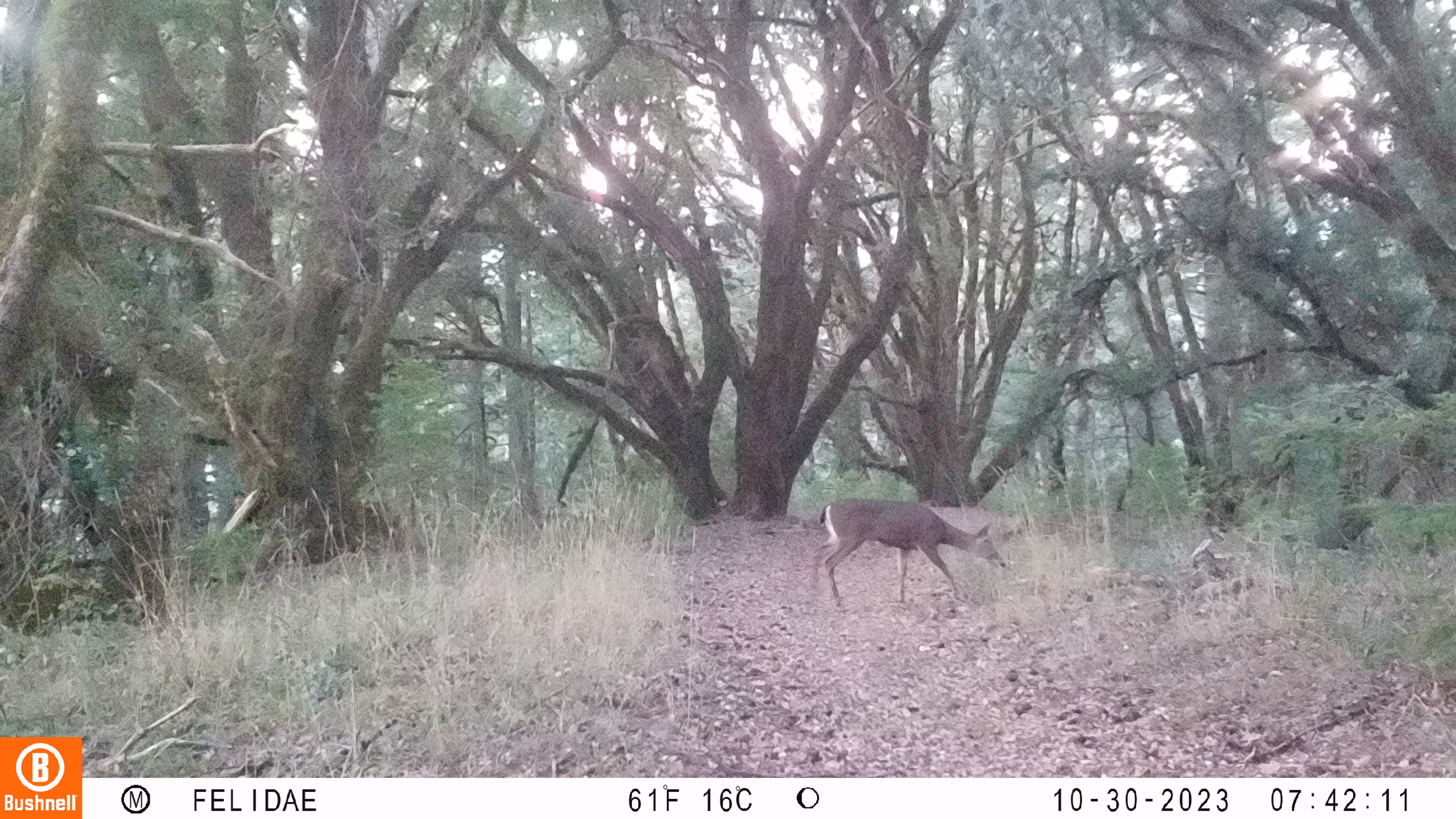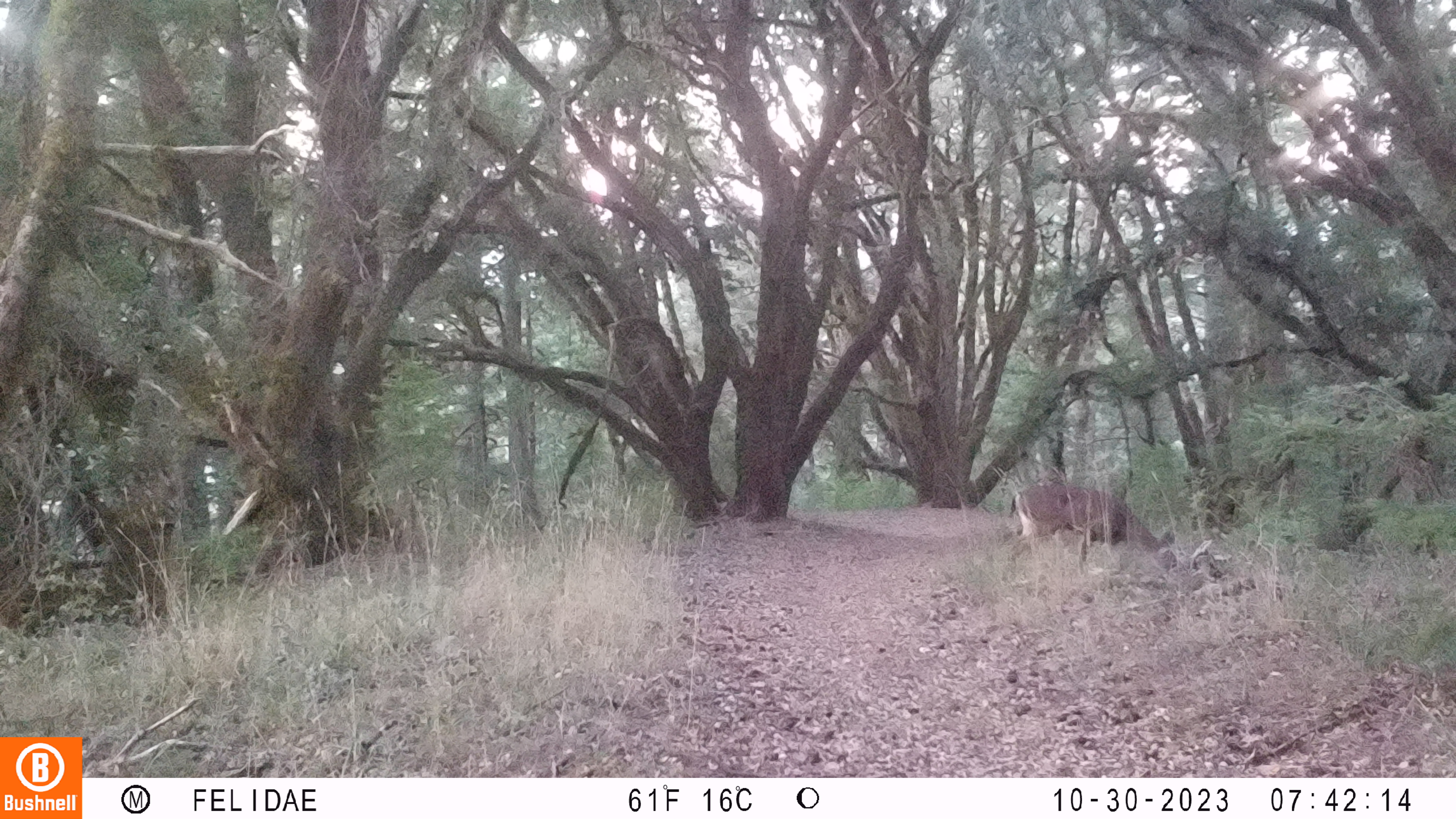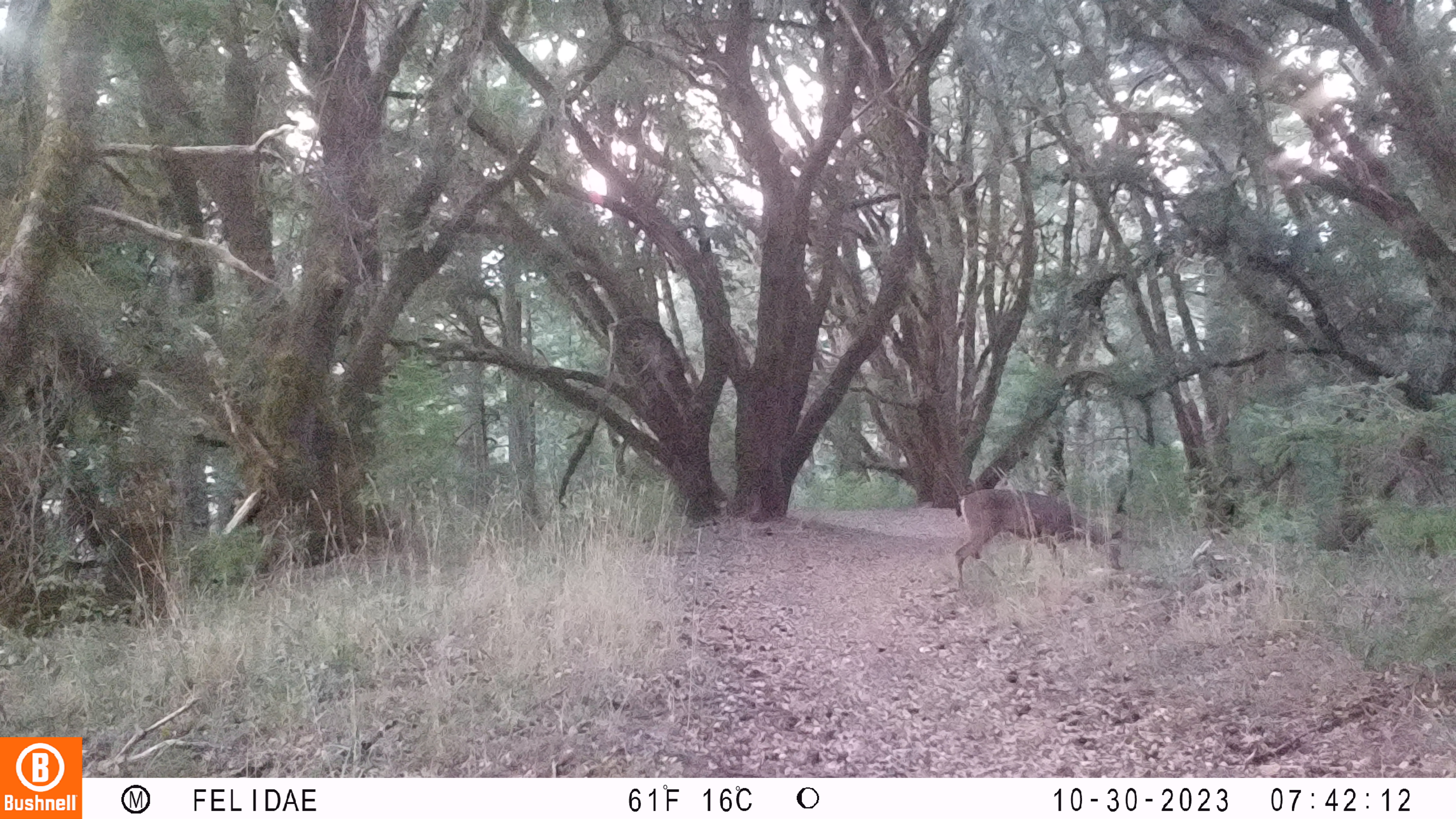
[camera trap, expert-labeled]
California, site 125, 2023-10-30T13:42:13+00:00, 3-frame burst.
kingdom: Animalia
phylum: Chordata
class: Mammalia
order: Artiodactyla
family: Cervidae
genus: Odocoileus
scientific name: Odocoileus hemionus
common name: mule deer